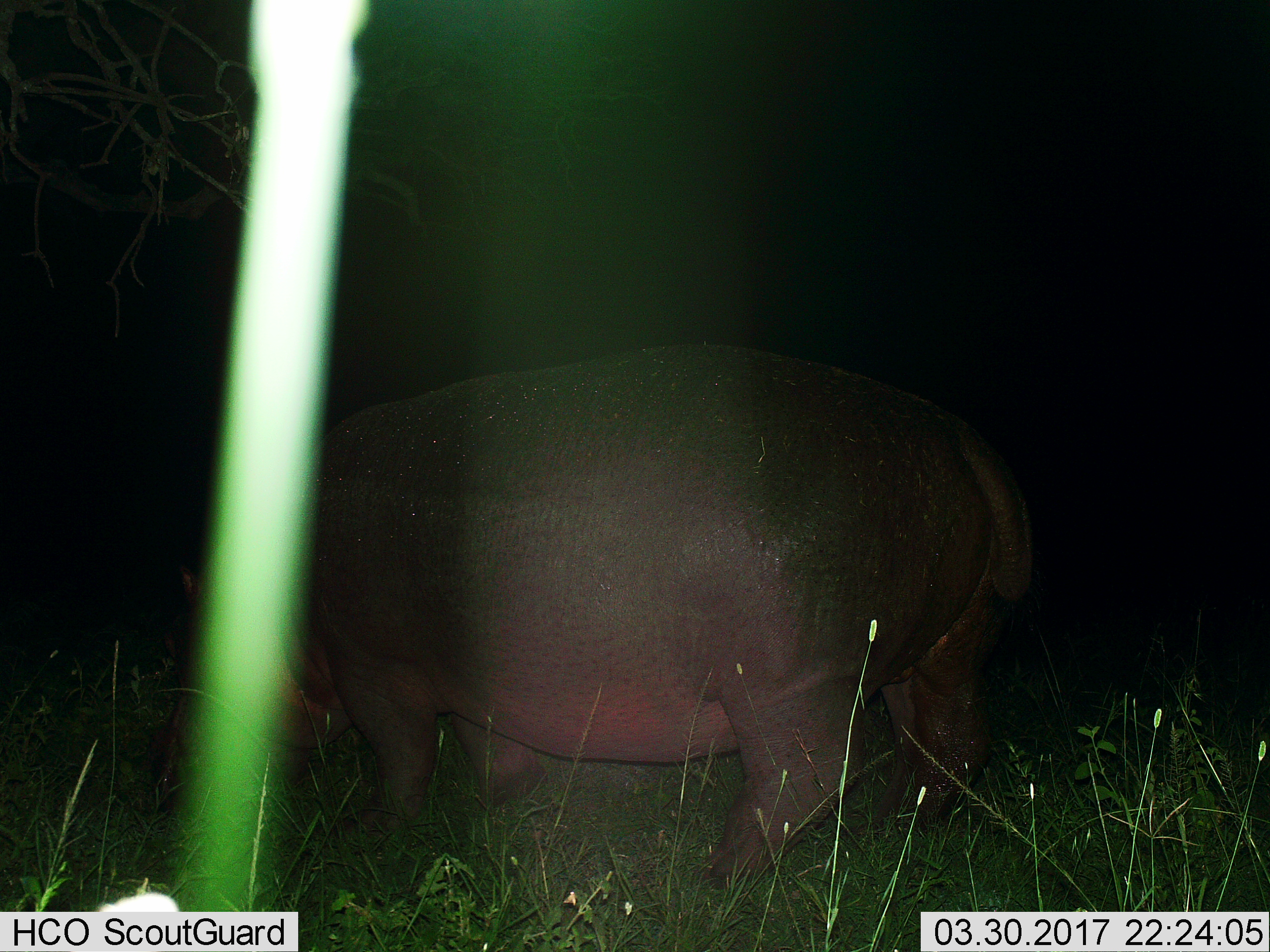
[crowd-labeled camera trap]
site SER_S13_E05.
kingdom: Animalia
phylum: Chordata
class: Mammalia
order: Artiodactyla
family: Hippopotamidae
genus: Hippopotamus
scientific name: Hippopotamus amphibius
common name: hippopotamus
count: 1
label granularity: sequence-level